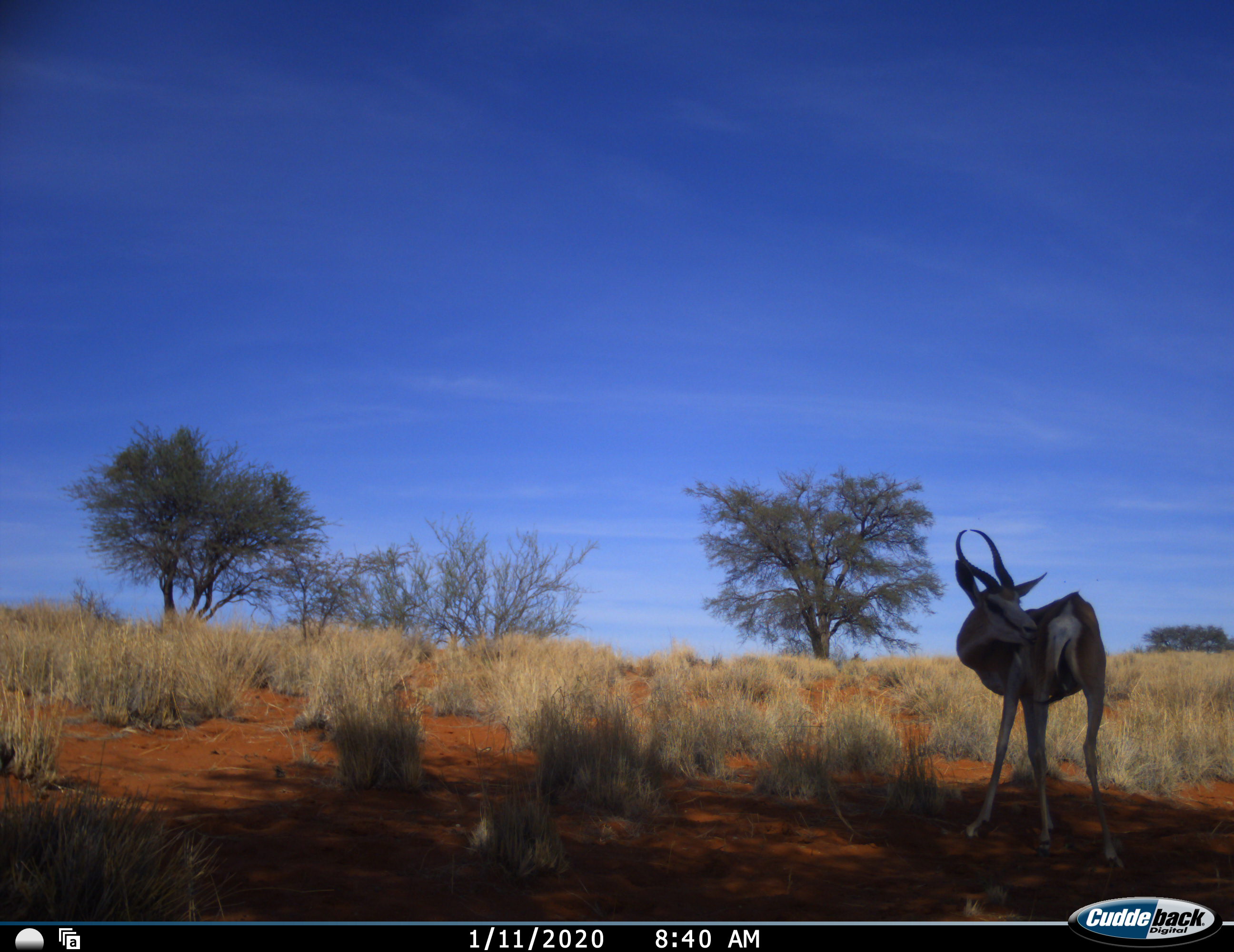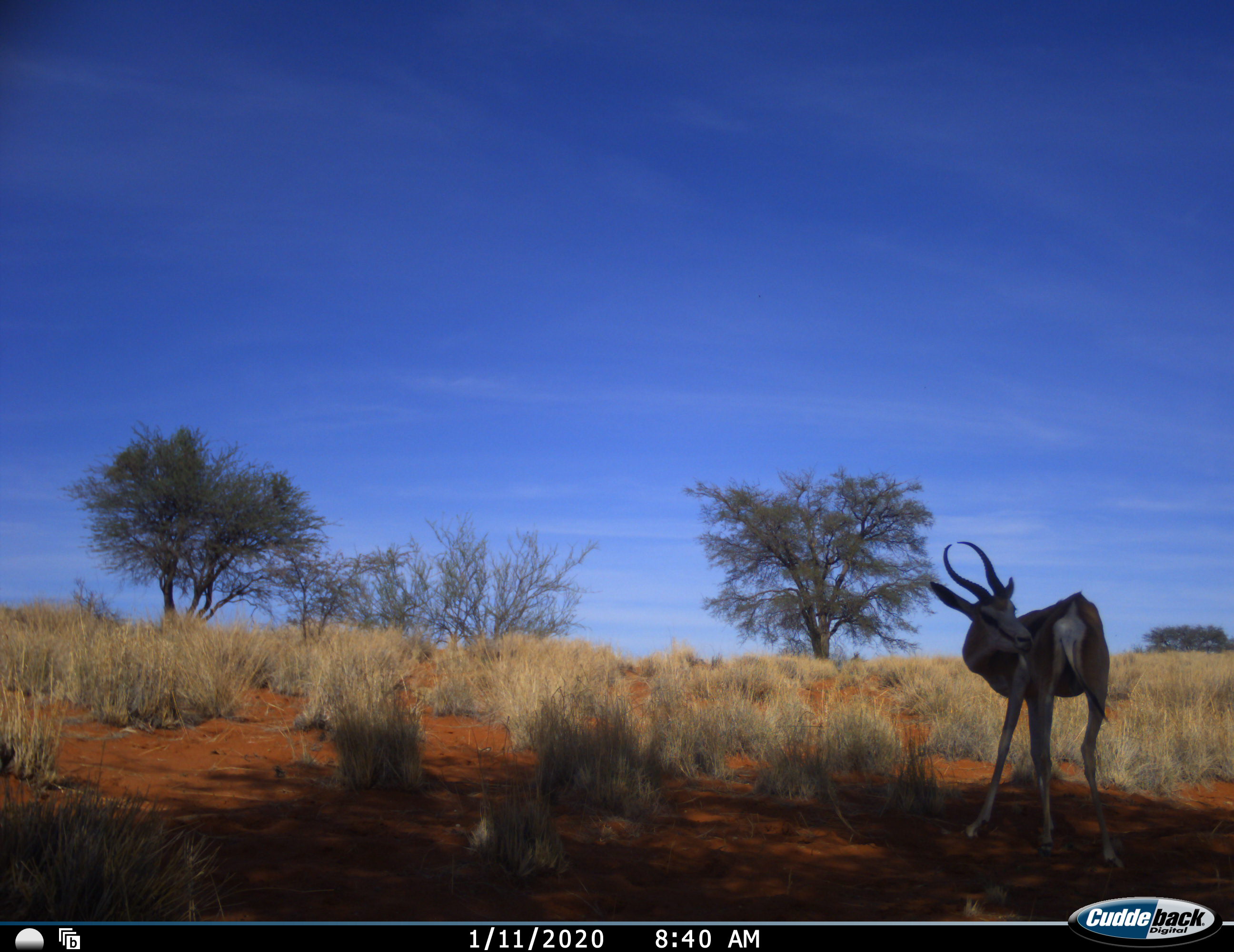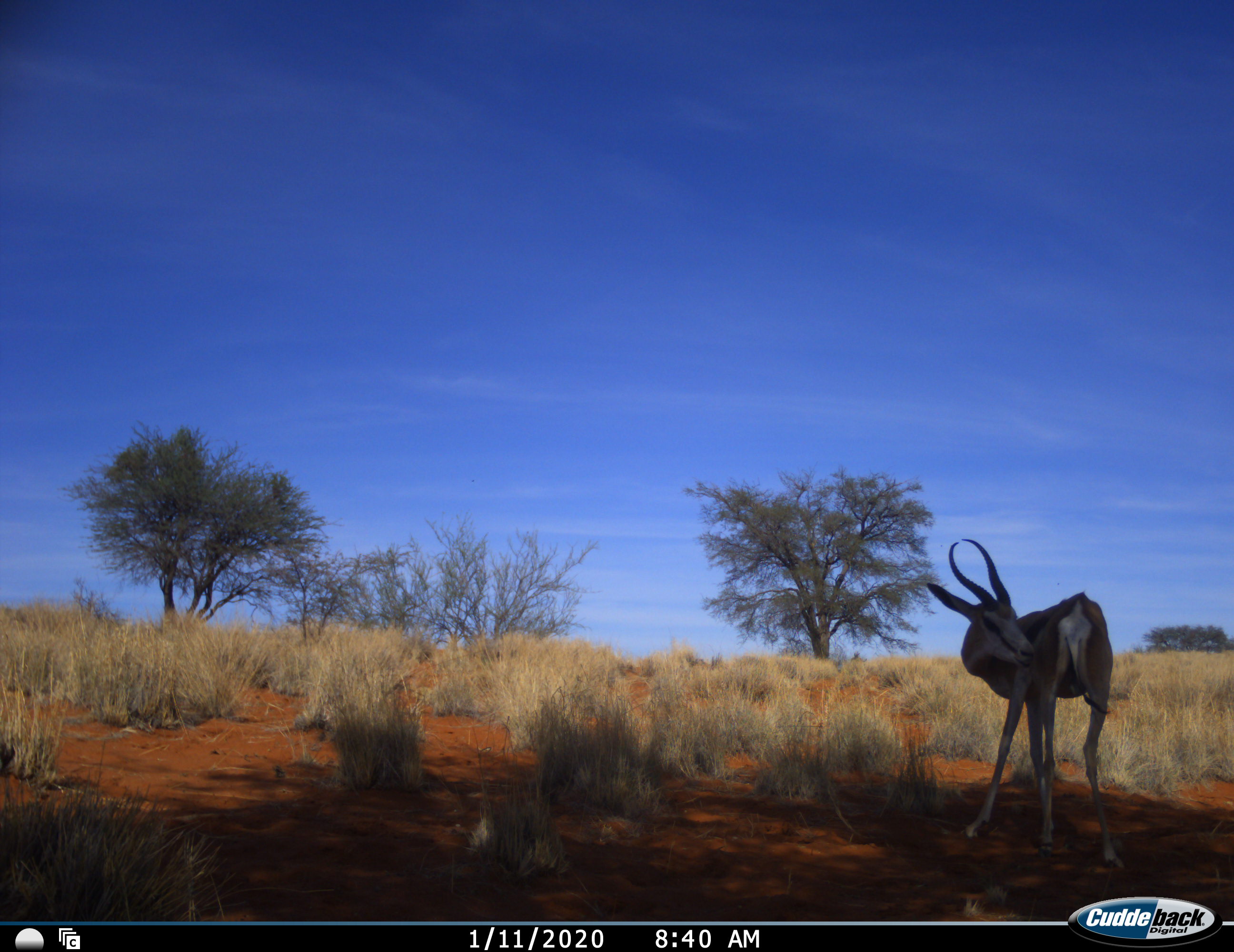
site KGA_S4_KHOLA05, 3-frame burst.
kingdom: Animalia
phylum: Chordata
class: Mammalia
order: Artiodactyla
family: Bovidae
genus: Antidorcas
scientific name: Antidorcas marsupialis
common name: springbok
Springbok (Antidorcas marsupialis), count 1. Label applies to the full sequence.